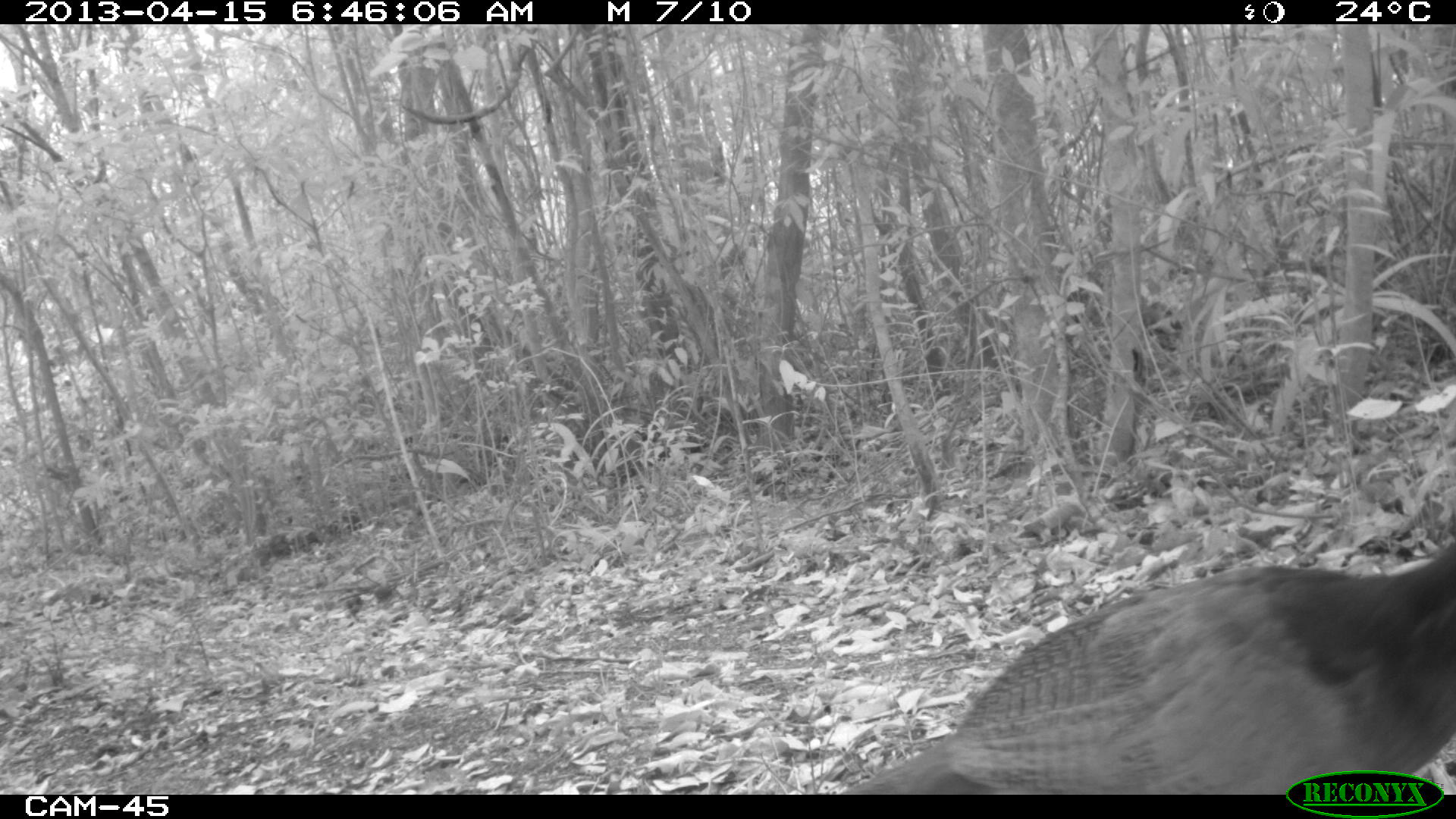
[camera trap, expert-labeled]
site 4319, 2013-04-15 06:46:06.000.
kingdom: Animalia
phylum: Chordata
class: Aves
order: Galliformes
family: Cracidae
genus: Crax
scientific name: Crax rubra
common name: great curassow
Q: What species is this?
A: Crax rubra (great curassow).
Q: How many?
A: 1.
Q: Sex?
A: Female.